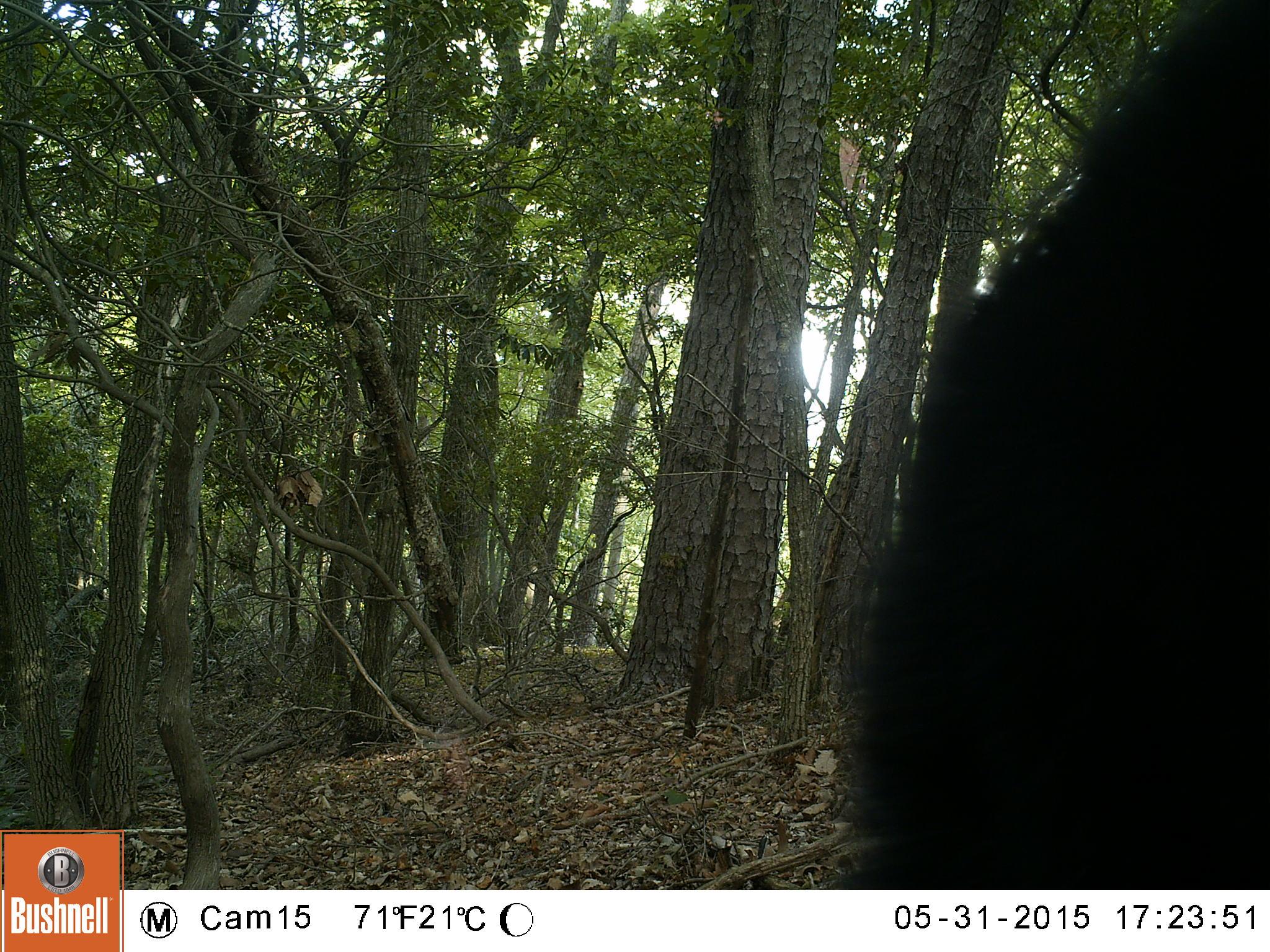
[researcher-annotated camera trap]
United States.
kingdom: Animalia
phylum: Chordata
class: Mammalia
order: Carnivora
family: Ursidae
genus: Ursus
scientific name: Ursus americanus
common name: american black bear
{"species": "American Black Bear (Ursus americanus)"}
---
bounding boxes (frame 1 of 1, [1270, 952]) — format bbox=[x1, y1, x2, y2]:
American Black Bear: bbox=[807, 3, 1269, 889]